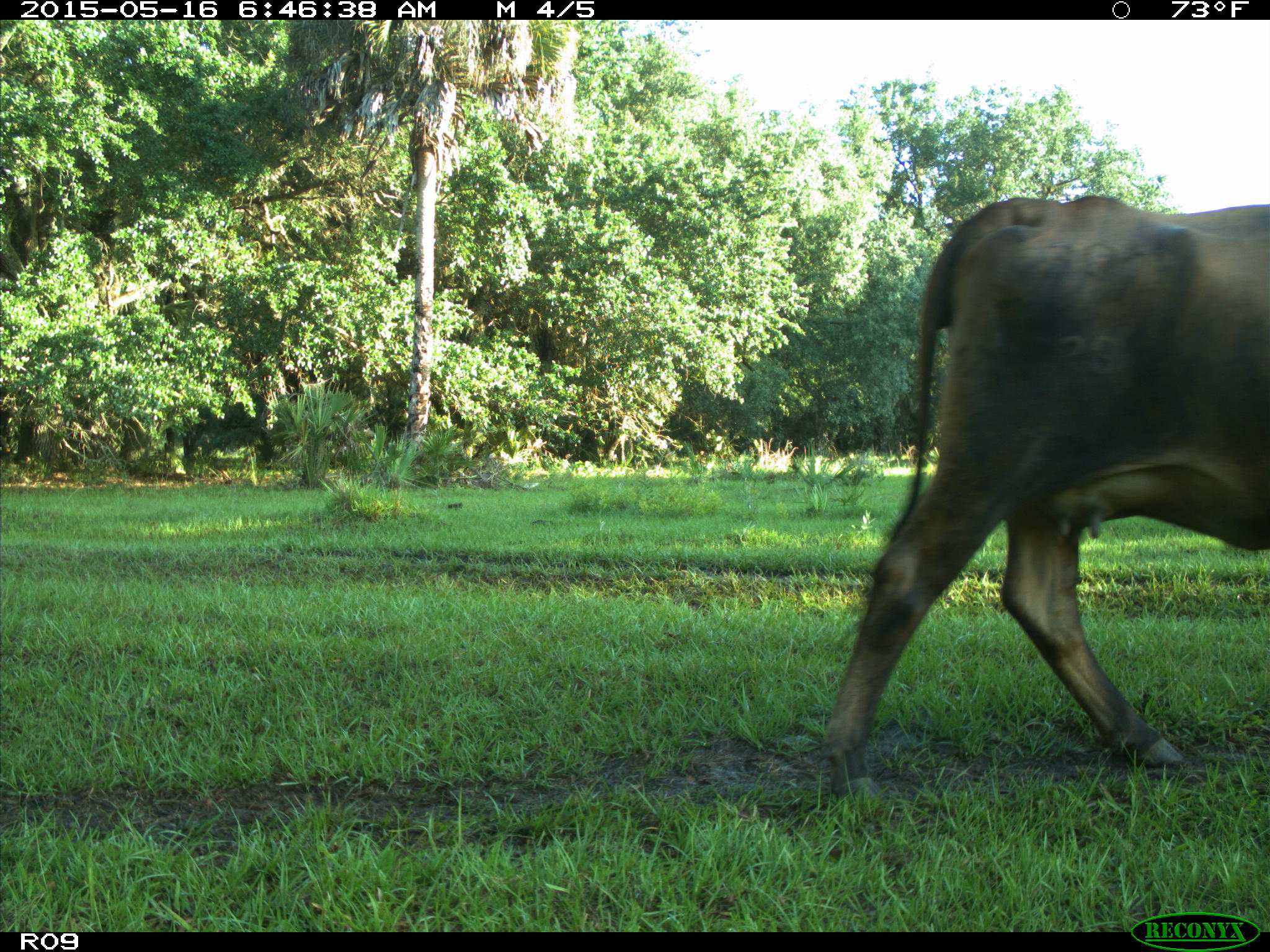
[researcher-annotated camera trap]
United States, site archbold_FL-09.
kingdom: Animalia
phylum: Chordata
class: Mammalia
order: Artiodactyla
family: Bovidae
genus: Bos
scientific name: Bos taurus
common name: domestic cow